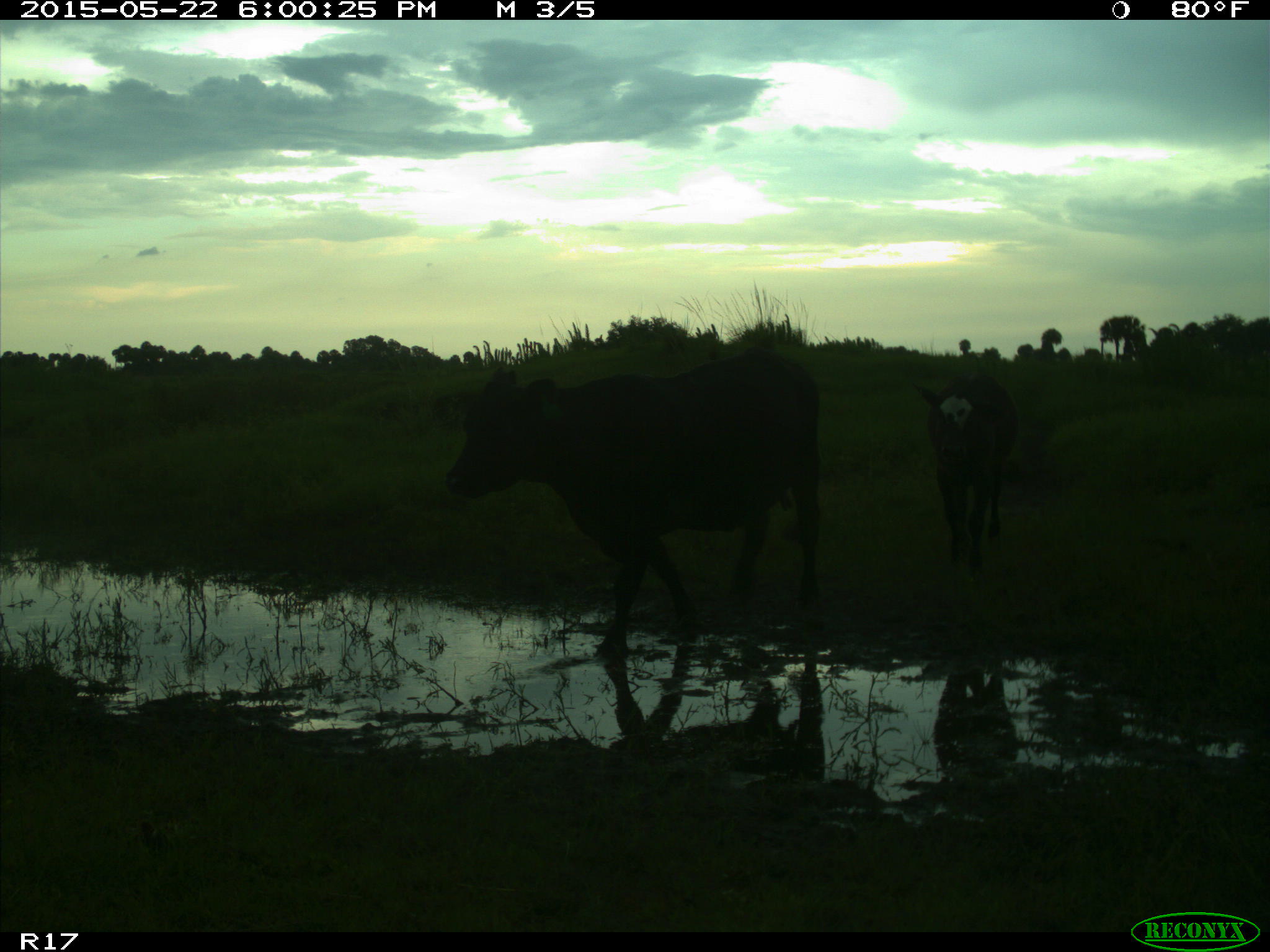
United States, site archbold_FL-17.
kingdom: Animalia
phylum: Chordata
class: Mammalia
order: Artiodactyla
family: Bovidae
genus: Bos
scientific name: Bos taurus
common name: domestic cow